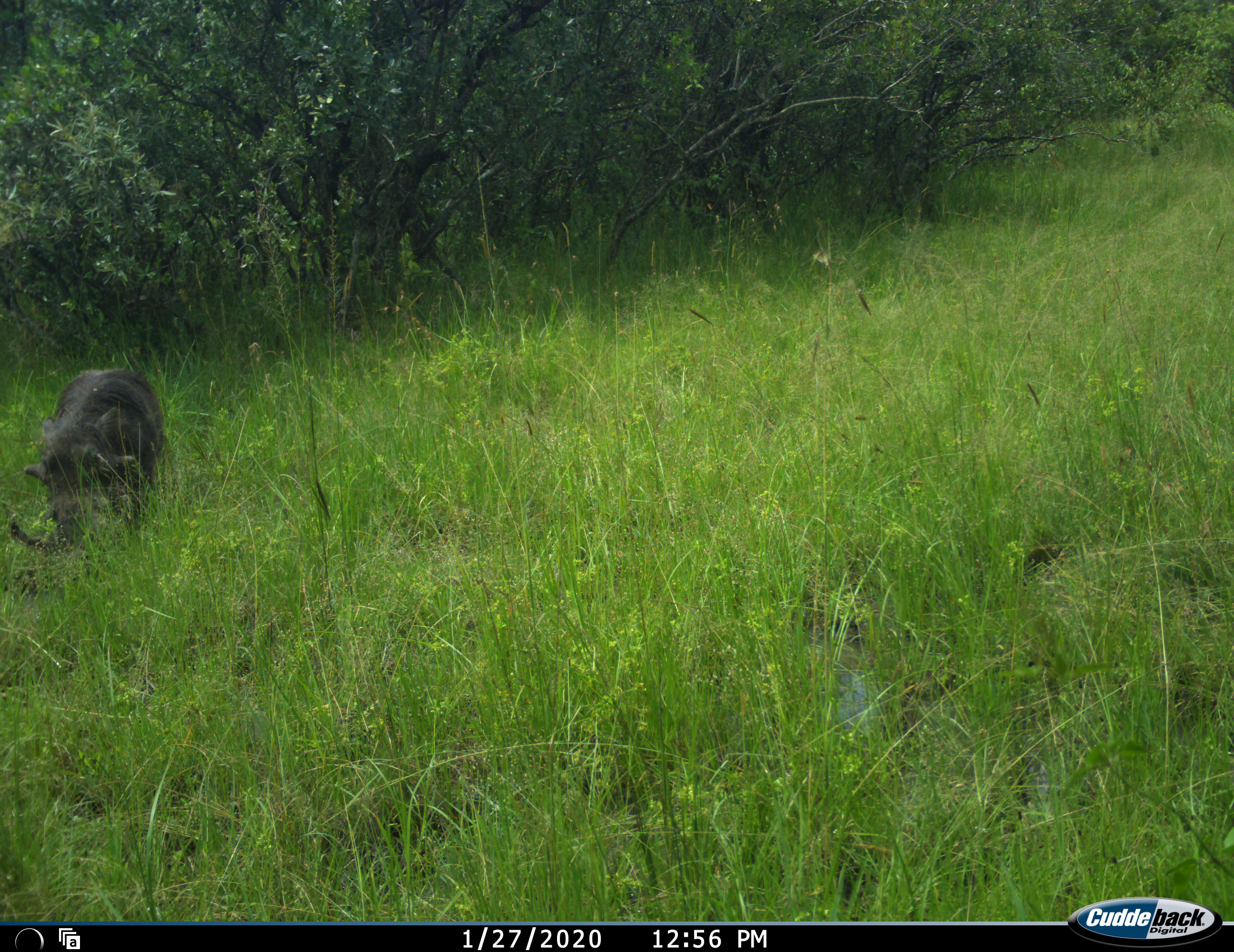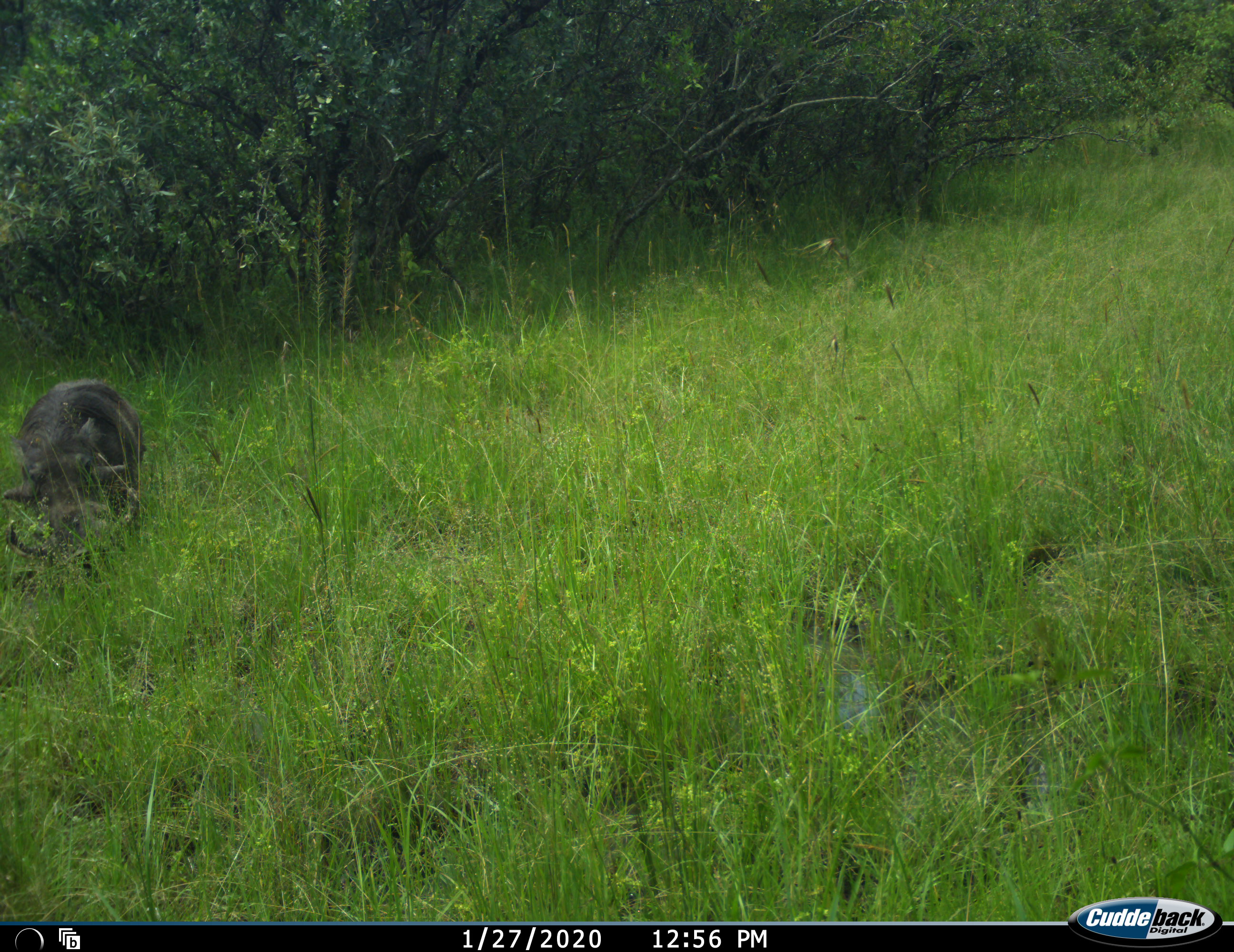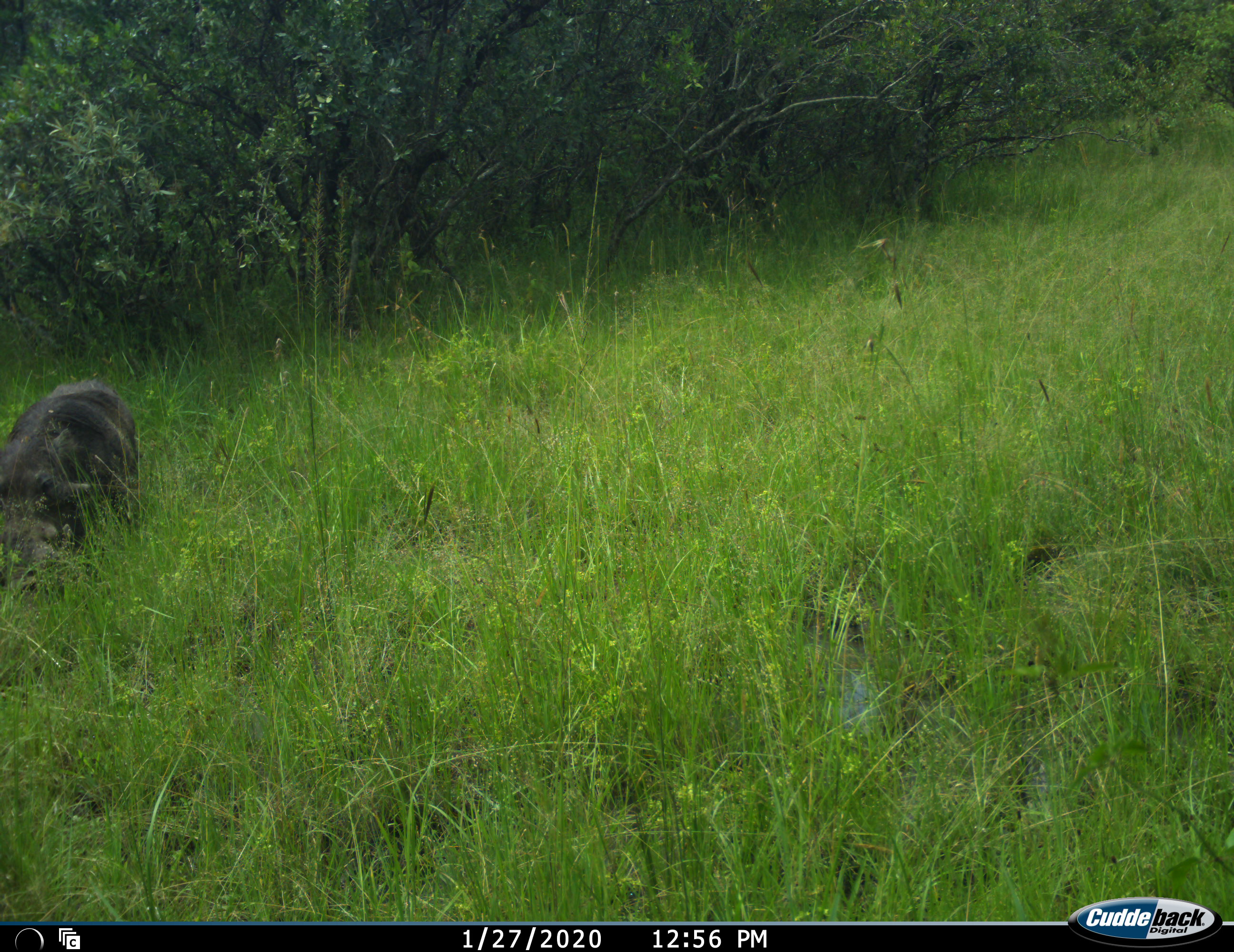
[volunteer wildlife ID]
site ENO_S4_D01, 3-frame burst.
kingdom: Animalia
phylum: Chordata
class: Mammalia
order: Artiodactyla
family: Suidae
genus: Phacochoerus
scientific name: Phacochoerus africanus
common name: warthog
Warthog (Phacochoerus africanus), count 1. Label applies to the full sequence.